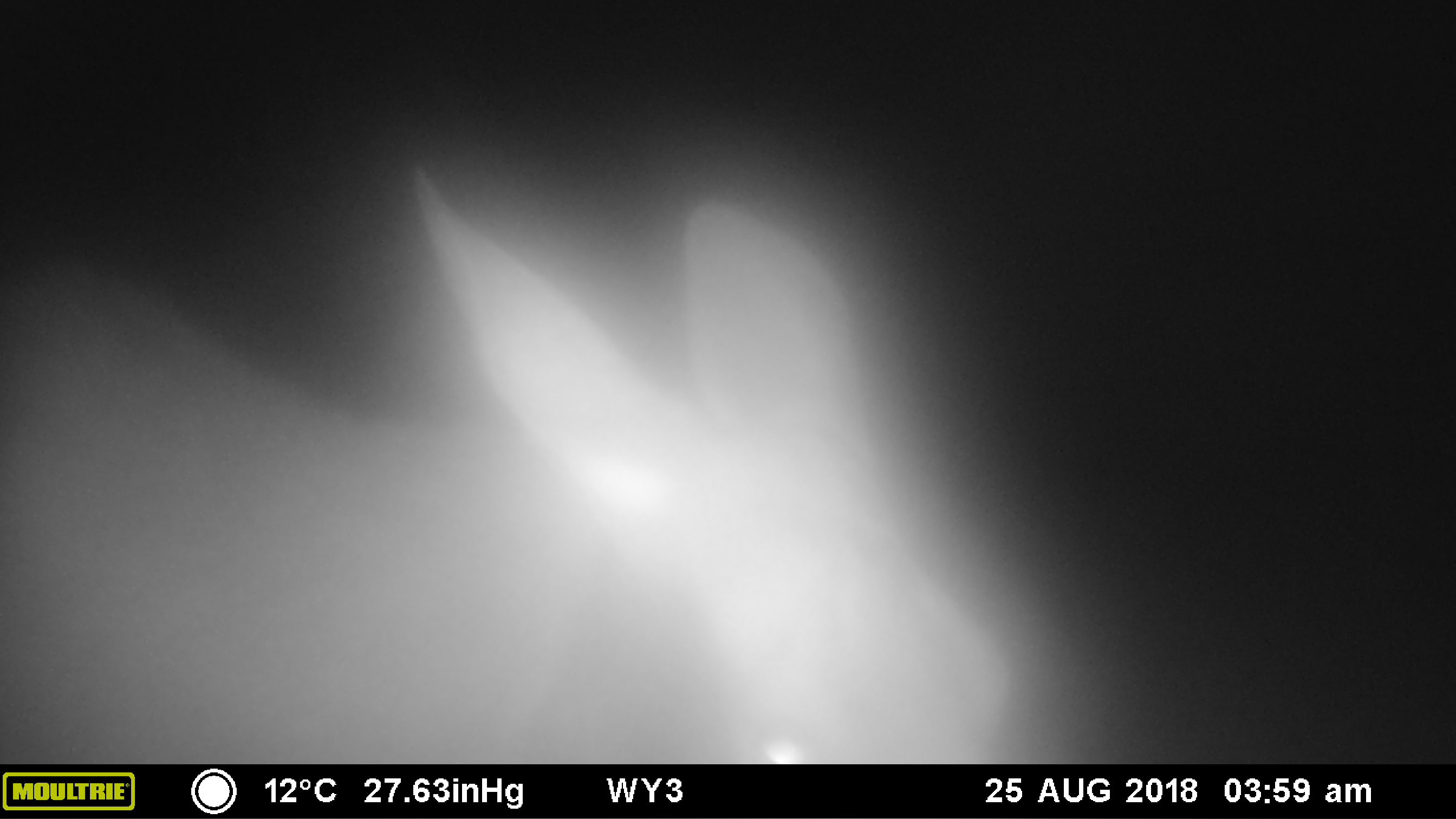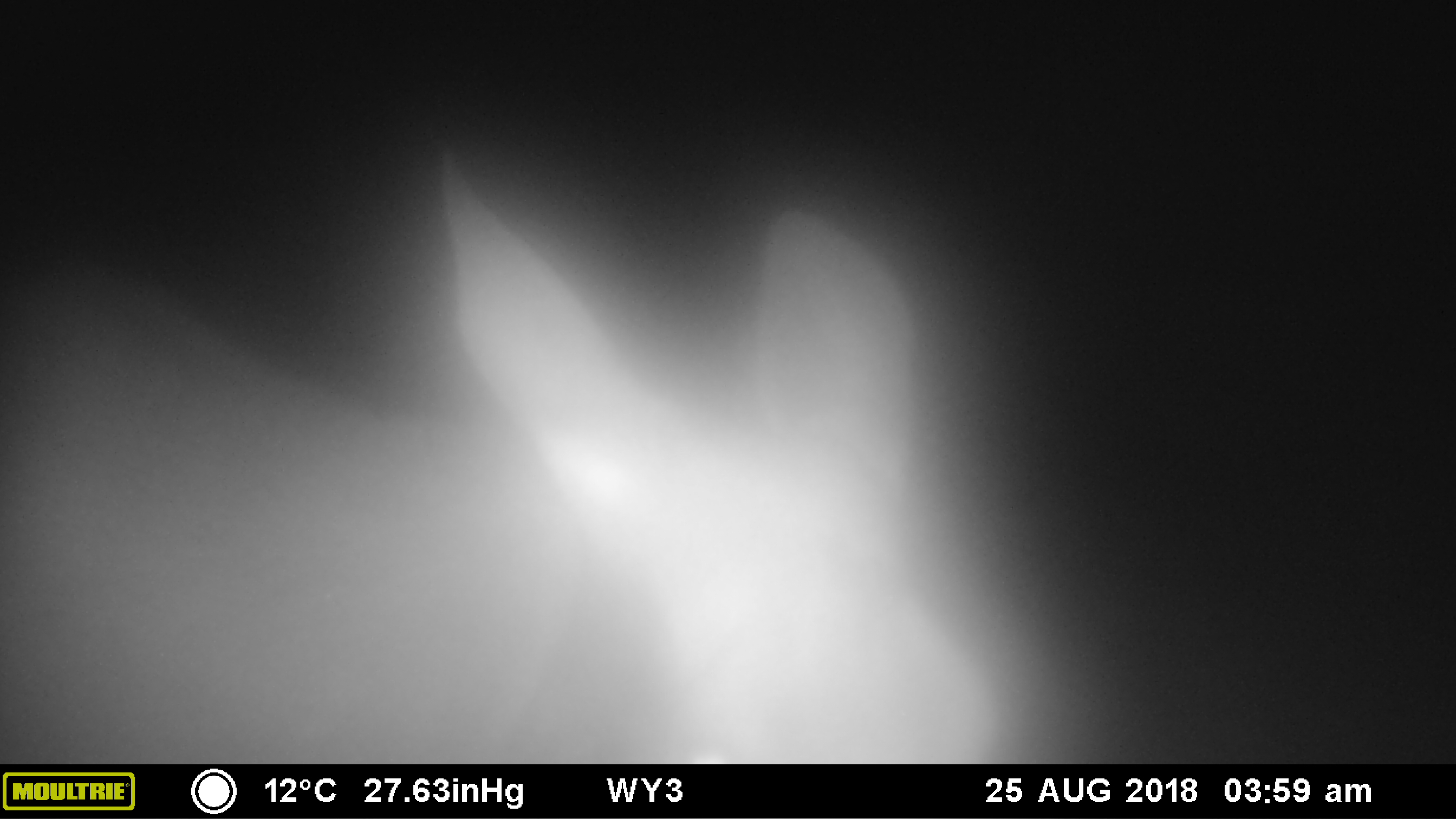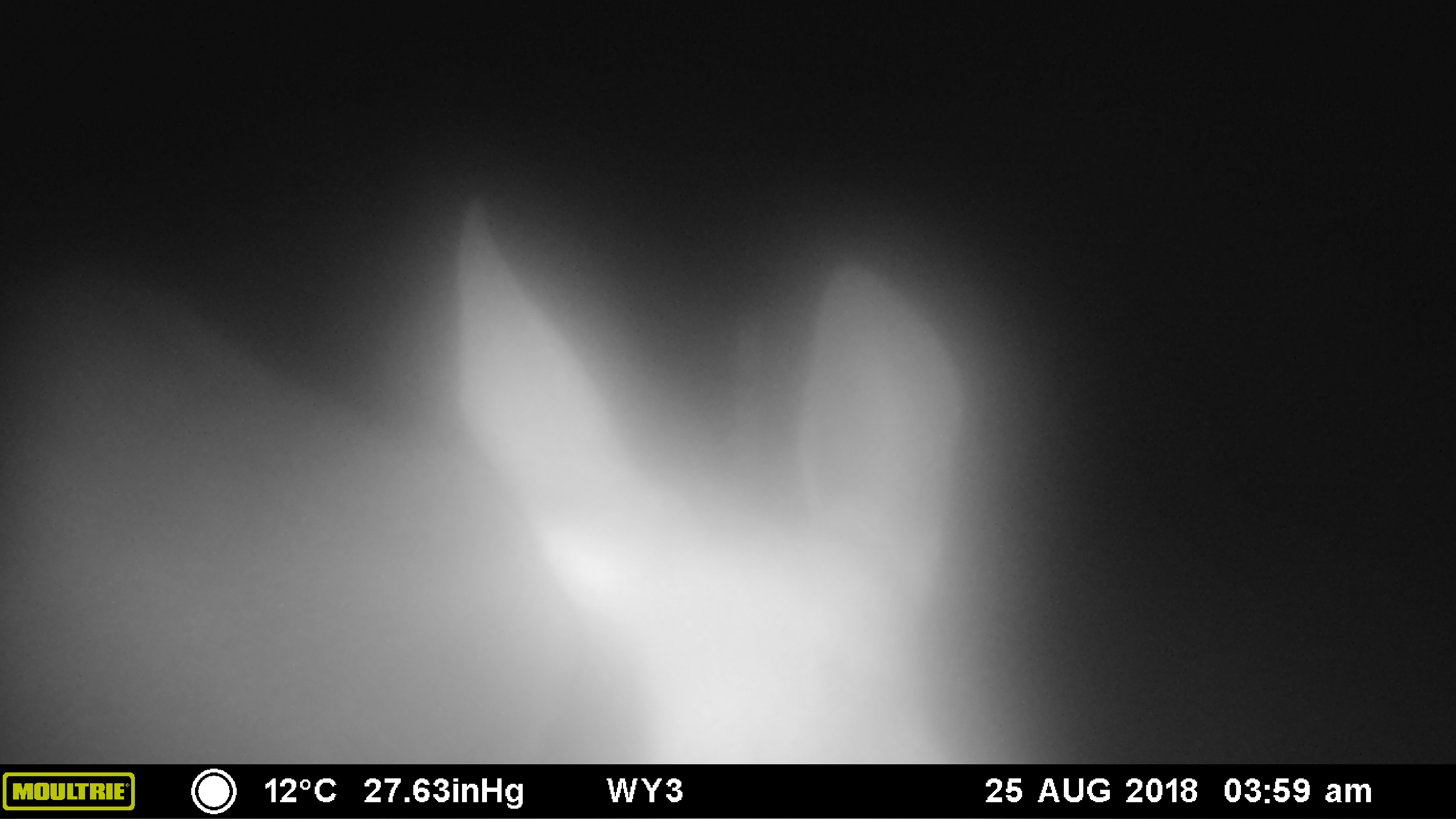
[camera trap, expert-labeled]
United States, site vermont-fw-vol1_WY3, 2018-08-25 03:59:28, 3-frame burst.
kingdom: Animalia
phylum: Chordata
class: Mammalia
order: Artiodactyla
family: Cervidae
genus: Alces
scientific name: Alces alces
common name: moose